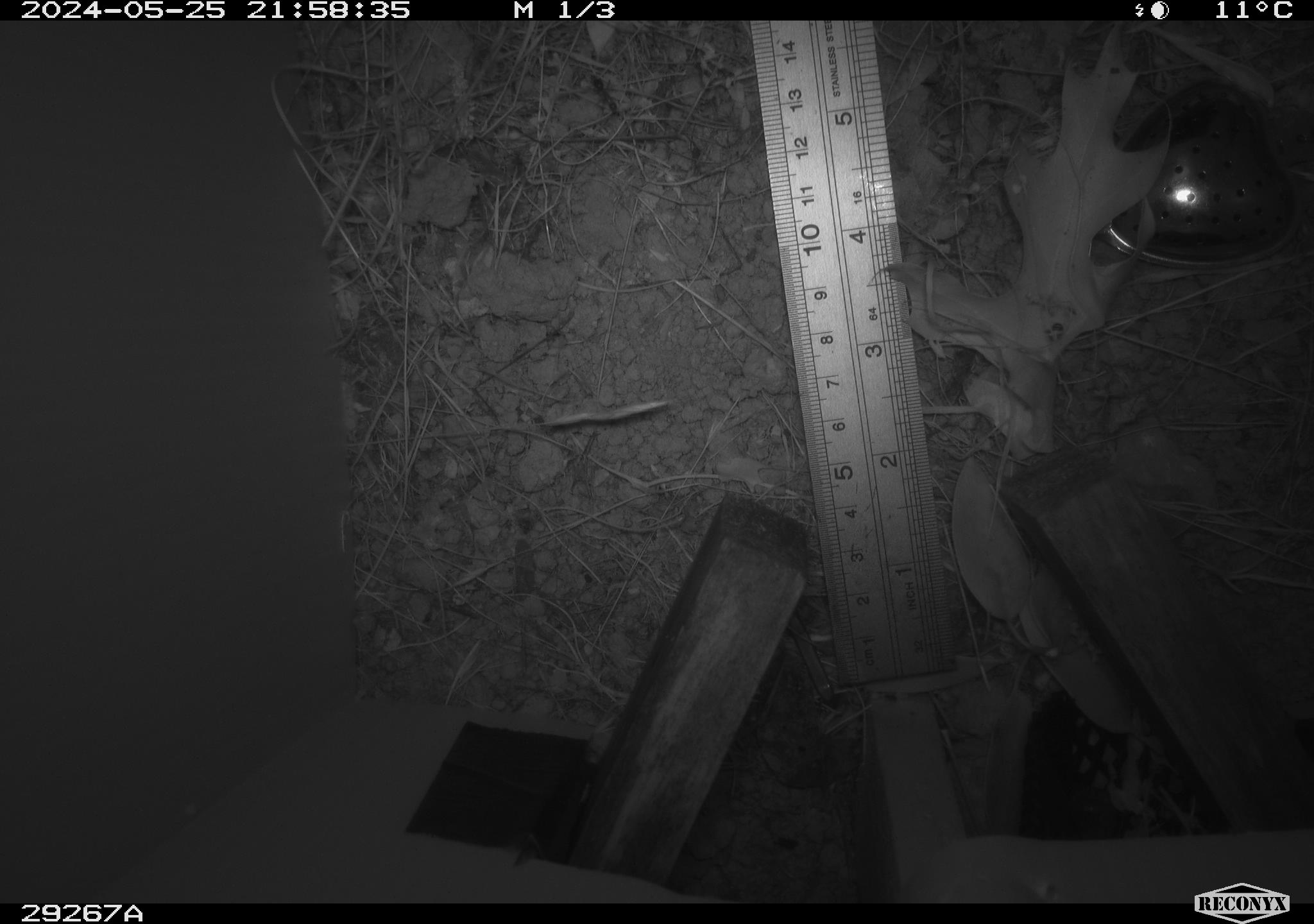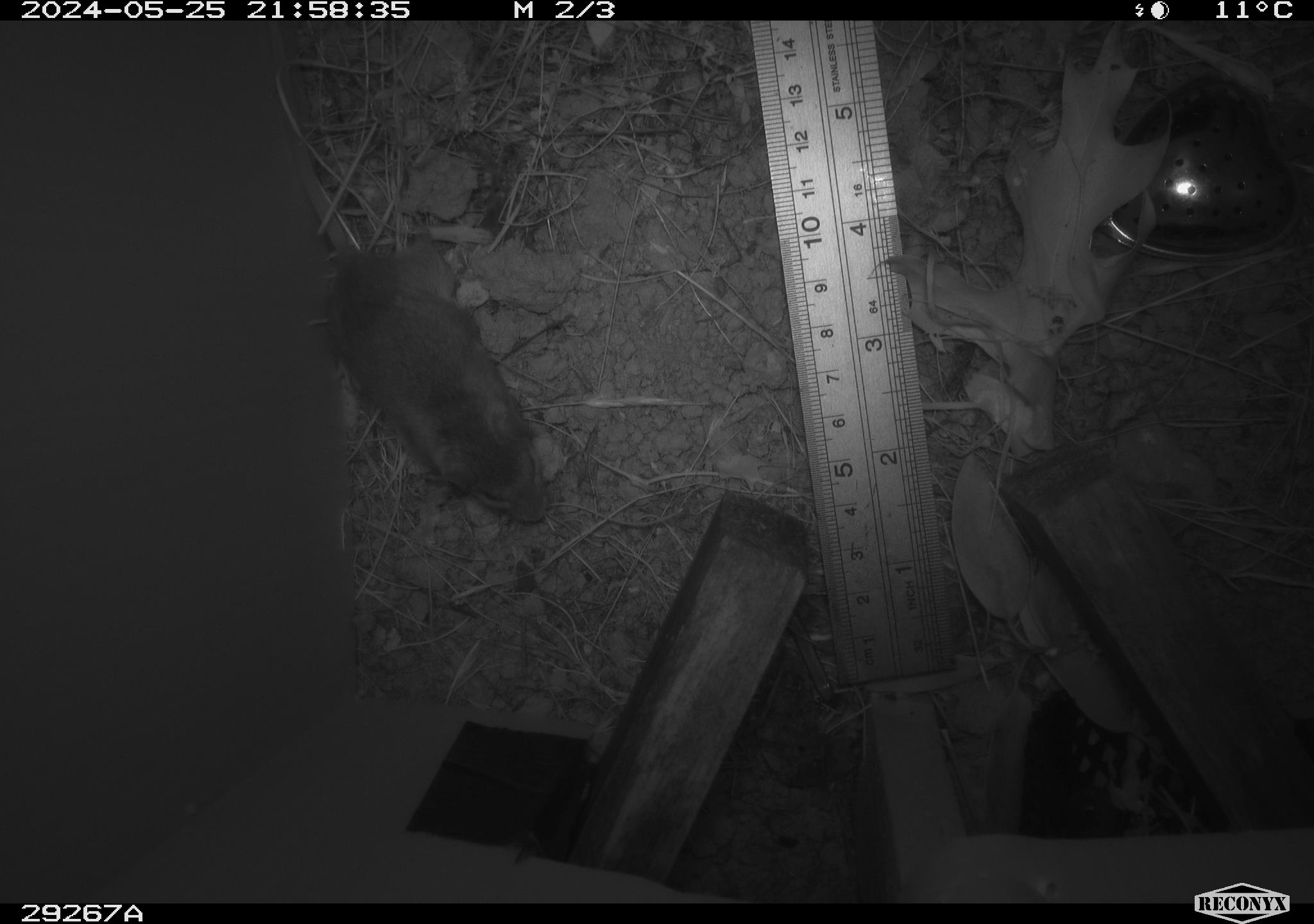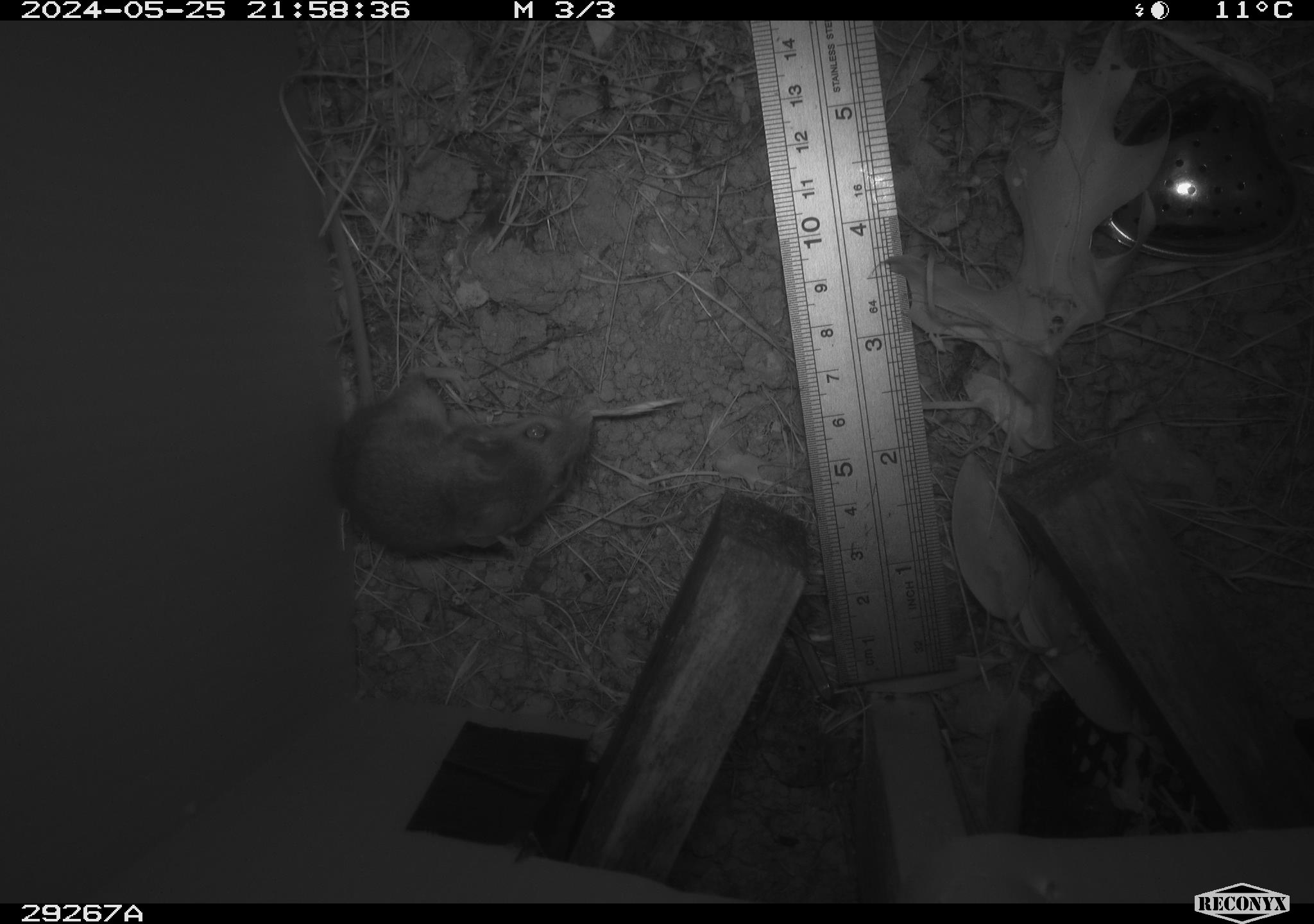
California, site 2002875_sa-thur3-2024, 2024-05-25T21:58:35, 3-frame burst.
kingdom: Animalia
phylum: Chordata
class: Mammalia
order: Rodentia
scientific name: Rodentia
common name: mouse species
Mouse species (Rodentia).